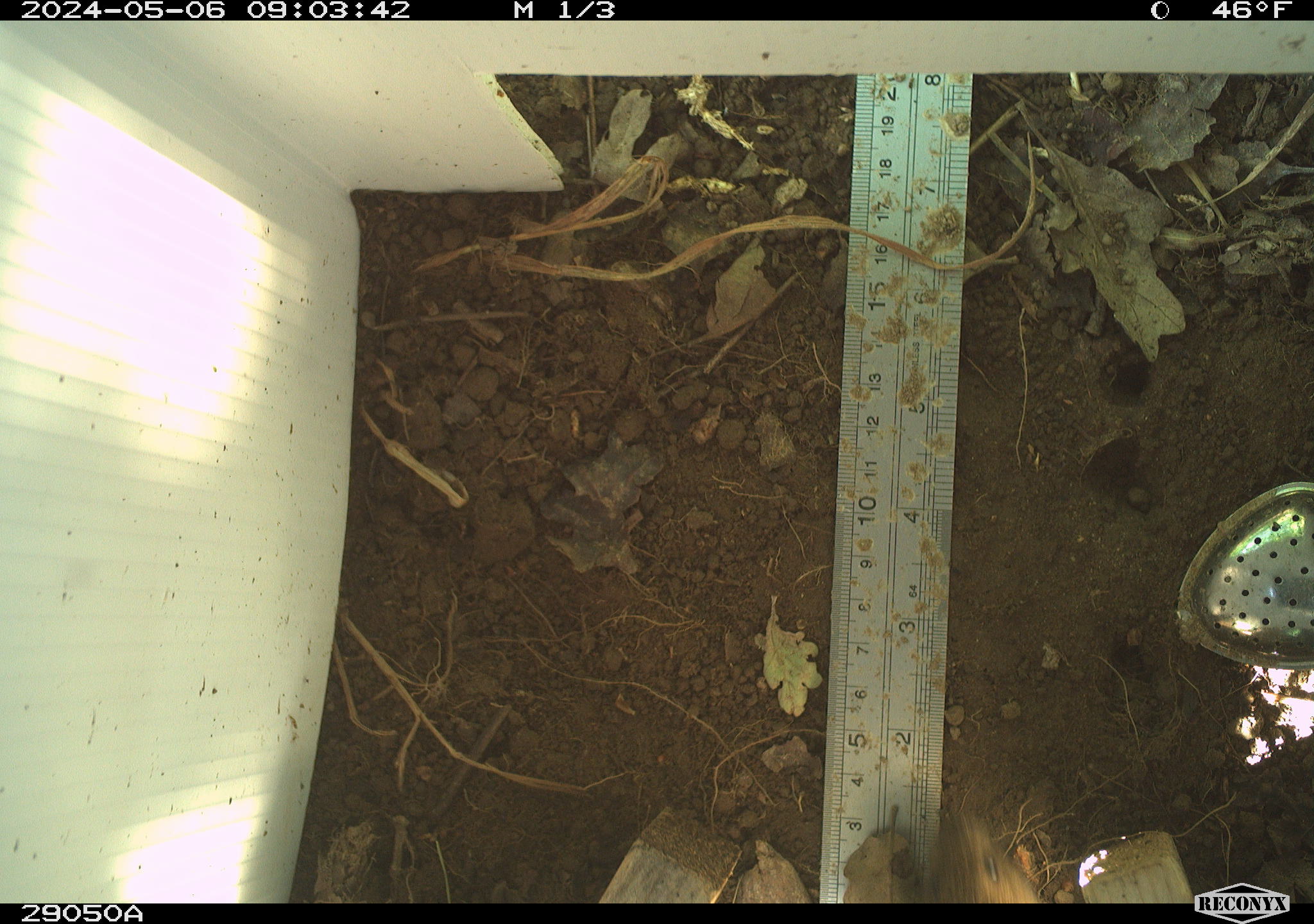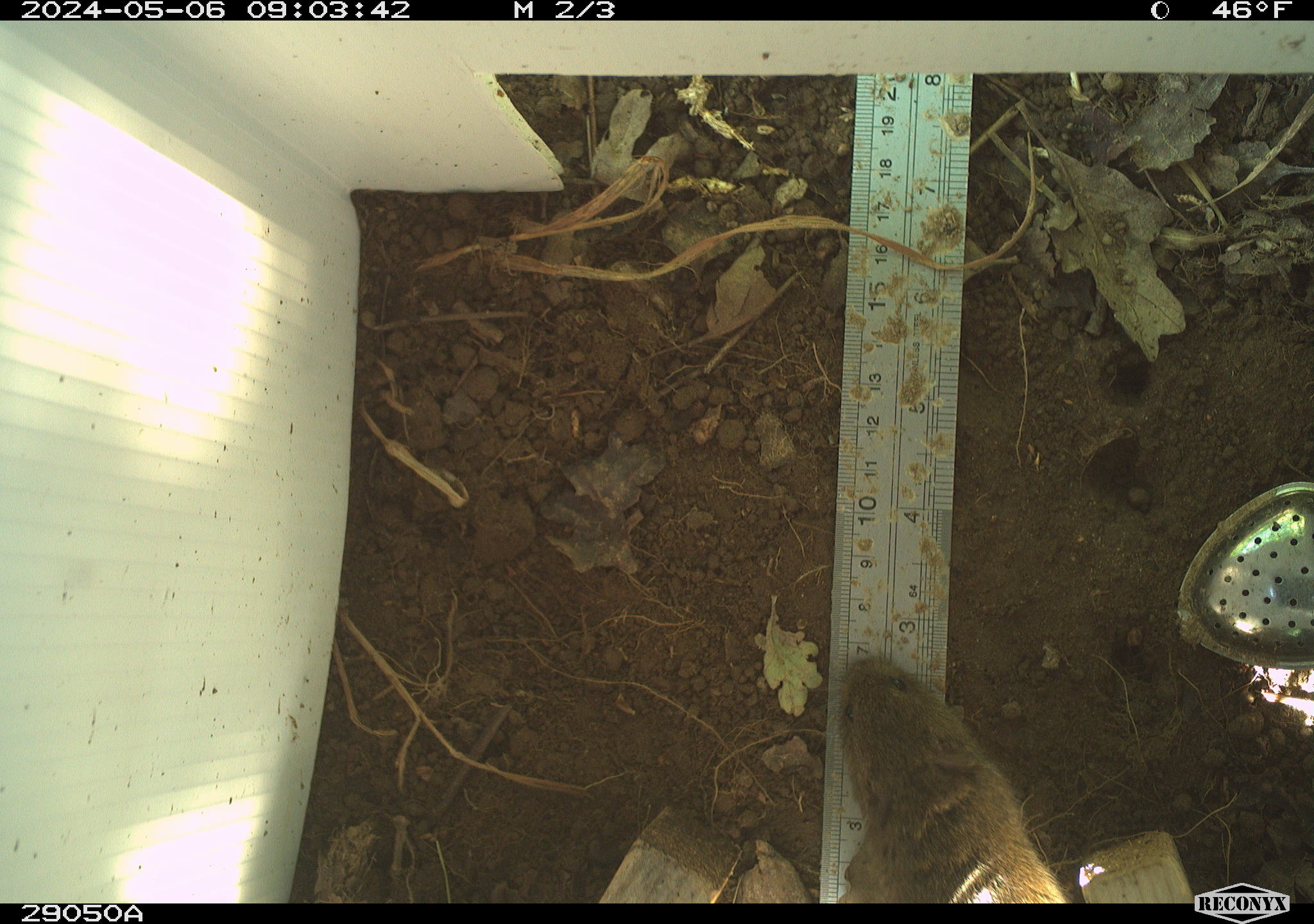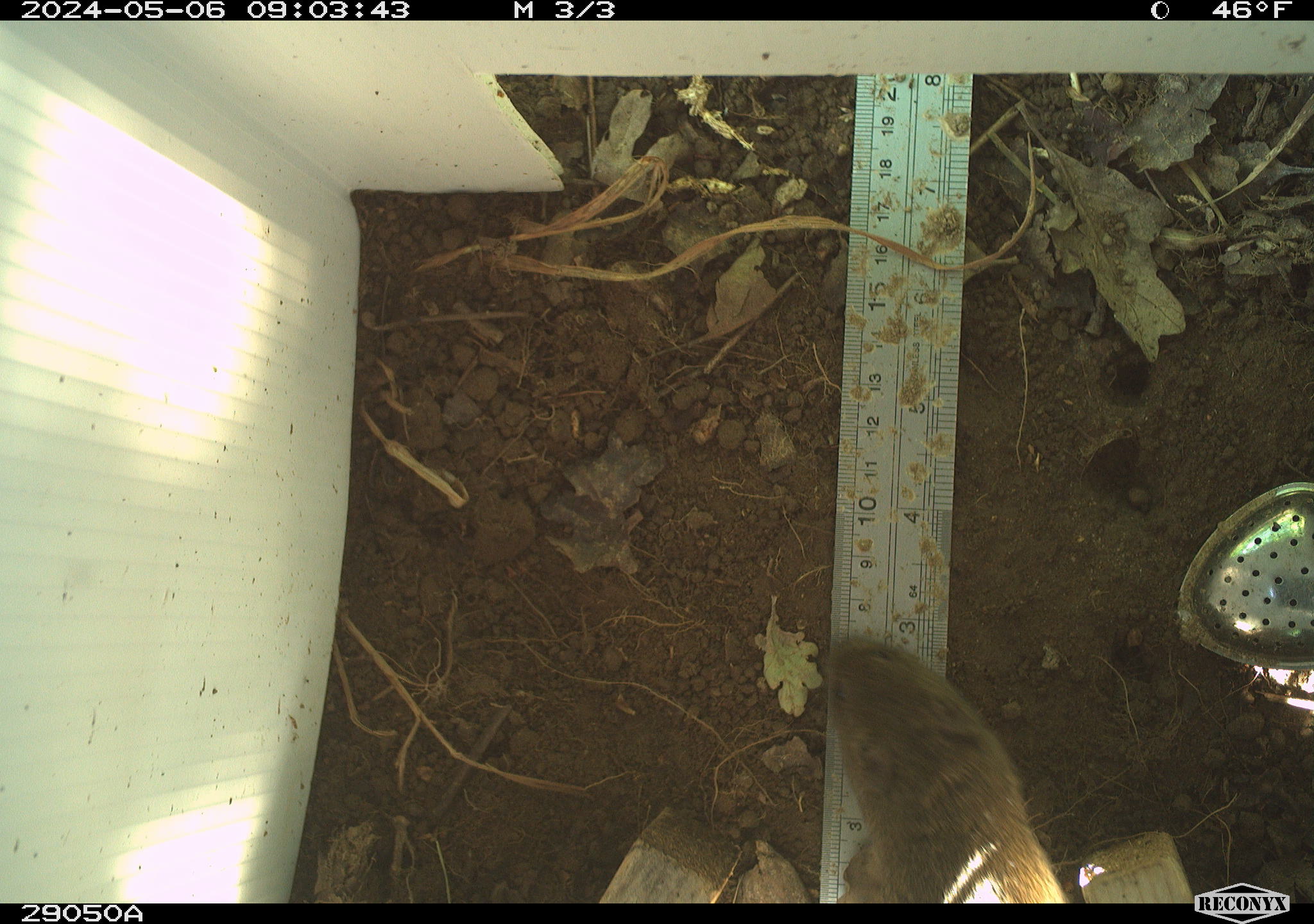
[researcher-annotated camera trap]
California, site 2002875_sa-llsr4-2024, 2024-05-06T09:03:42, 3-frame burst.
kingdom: Animalia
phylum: Chordata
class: Mammalia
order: Rodentia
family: Cricetidae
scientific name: Arvicolinae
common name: voles, lemmings, and muskrats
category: arvicolinae subfamily